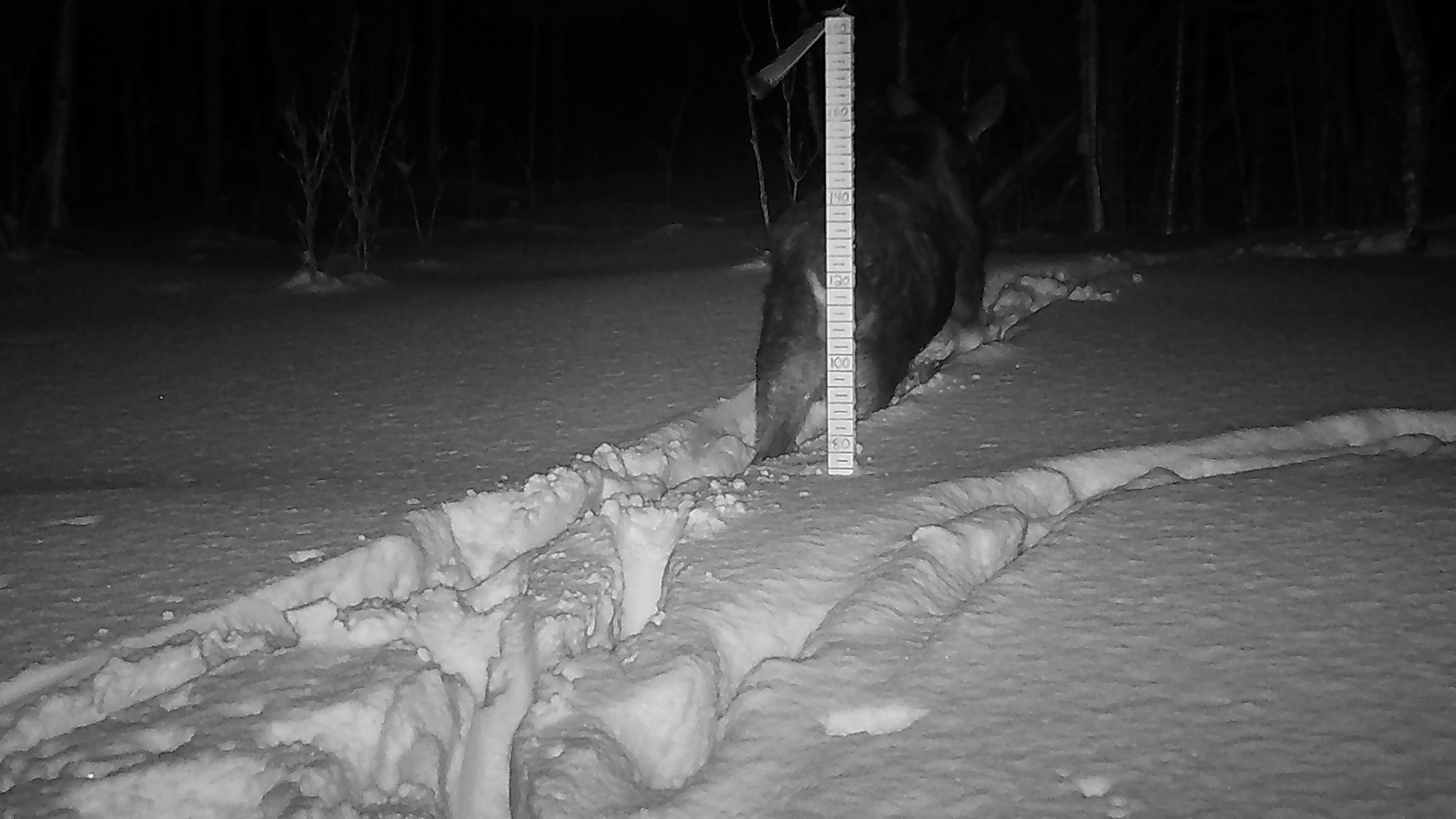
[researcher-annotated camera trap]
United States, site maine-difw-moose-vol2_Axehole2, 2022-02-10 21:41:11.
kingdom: Animalia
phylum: Chordata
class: Mammalia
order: Artiodactyla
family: Cervidae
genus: Alces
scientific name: Alces alces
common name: moose